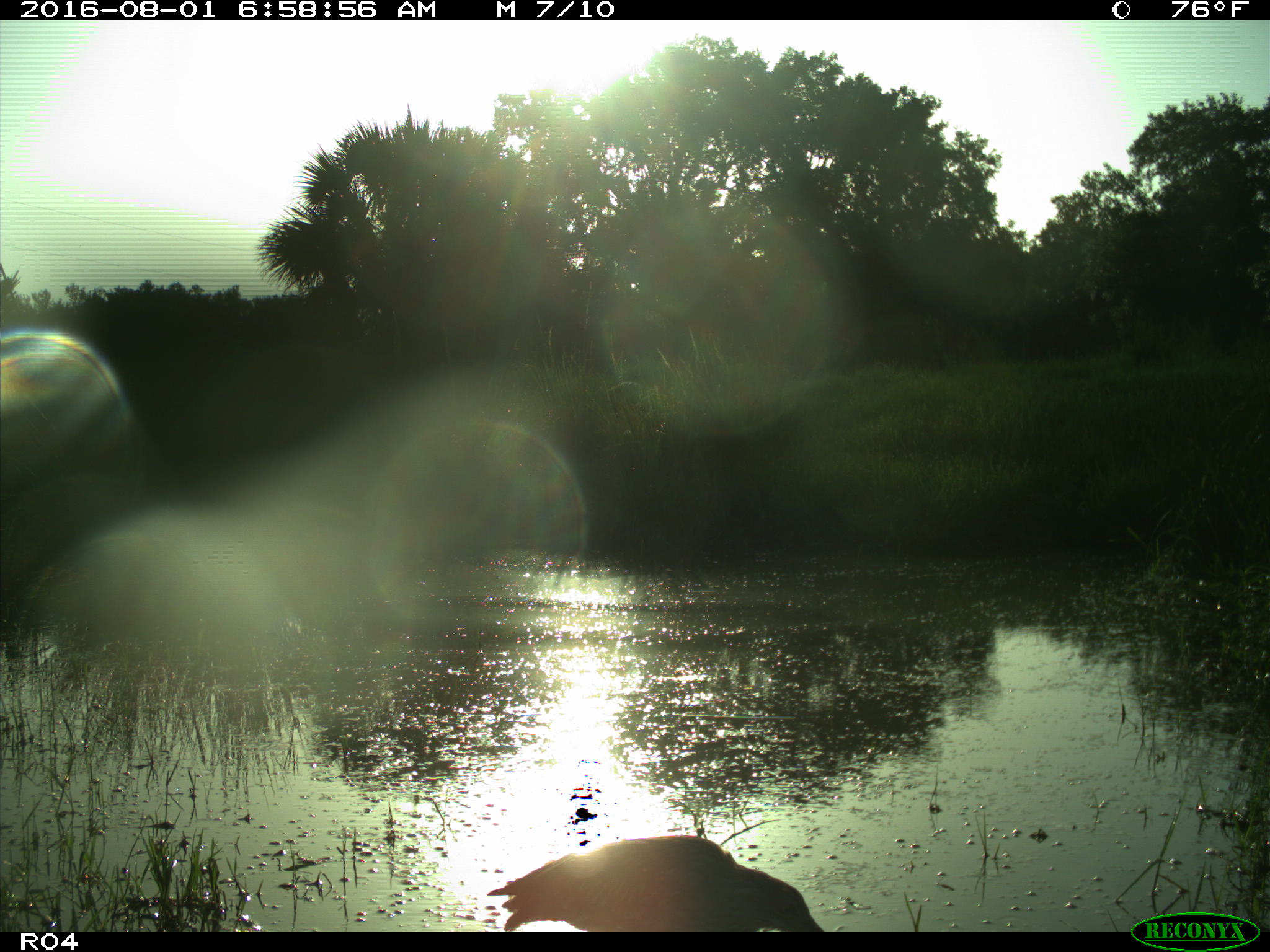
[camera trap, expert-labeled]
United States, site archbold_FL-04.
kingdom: Animalia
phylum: Chordata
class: Aves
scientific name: Aves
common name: birds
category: unidentified bird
Unidentified bird (birds) (Aves).